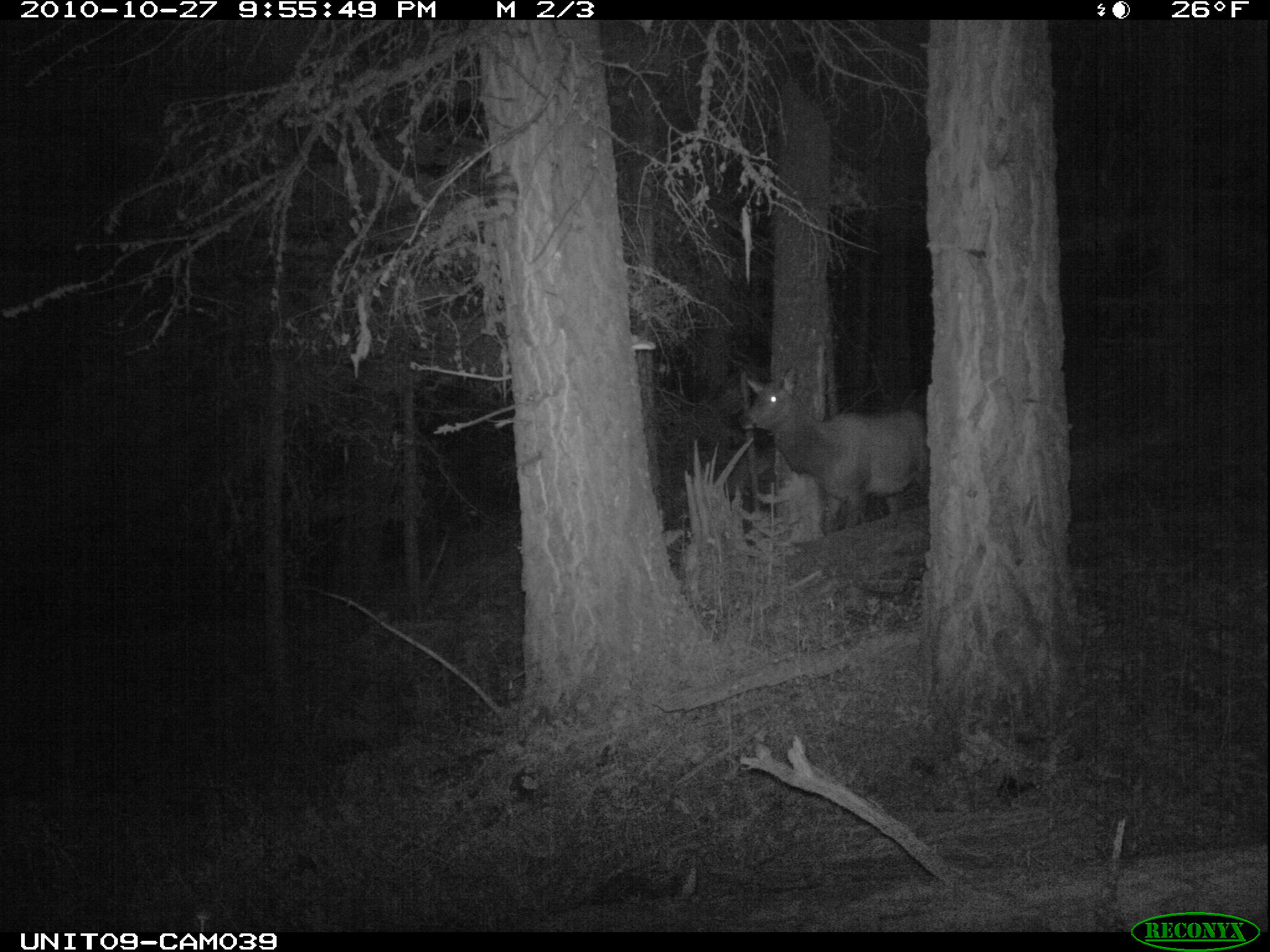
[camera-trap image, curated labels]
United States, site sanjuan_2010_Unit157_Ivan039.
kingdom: Animalia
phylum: Chordata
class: Mammalia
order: Artiodactyla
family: Cervidae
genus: Cervus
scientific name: Cervus elaphus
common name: red deer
Cervus elaphus (red deer).